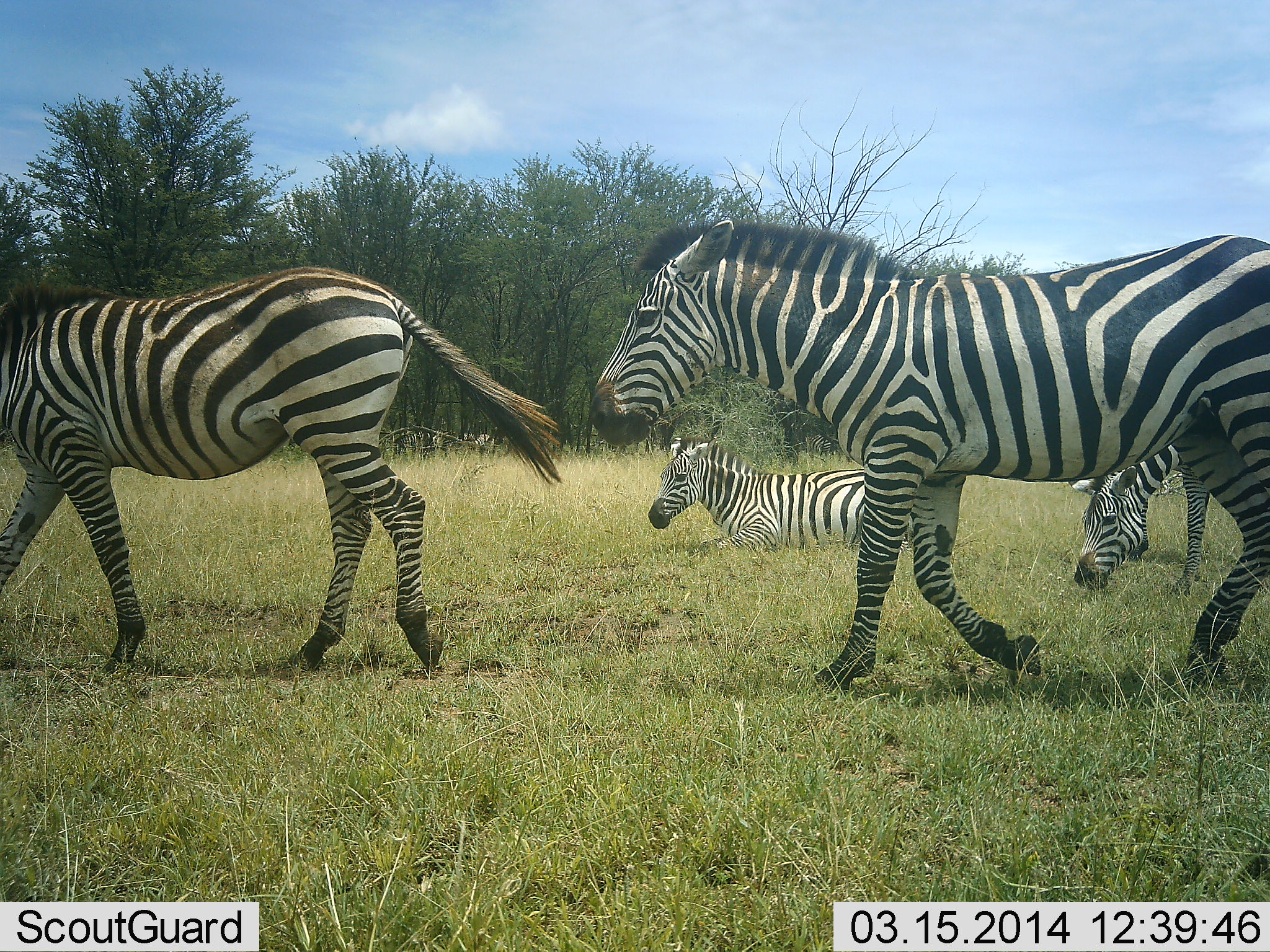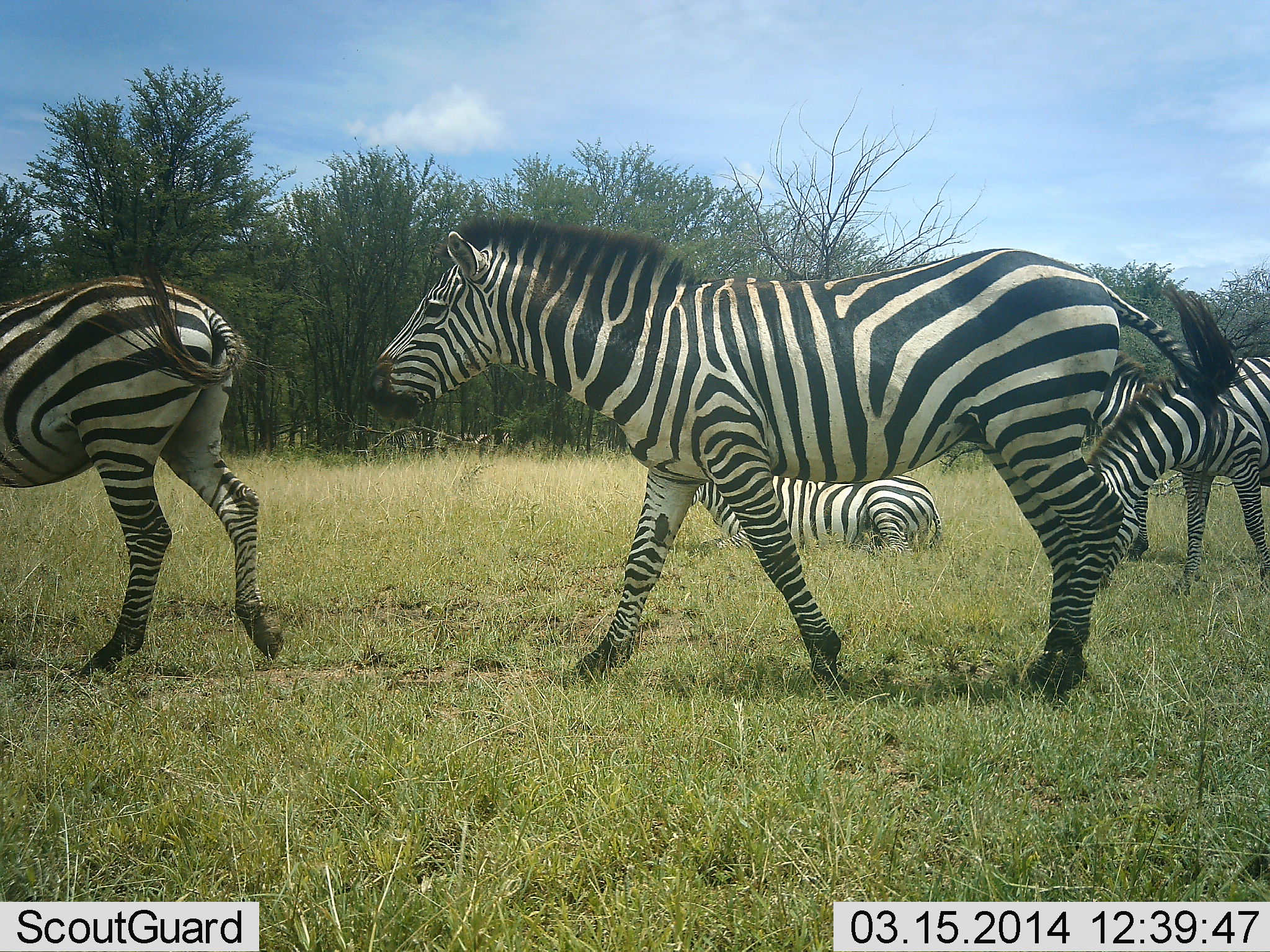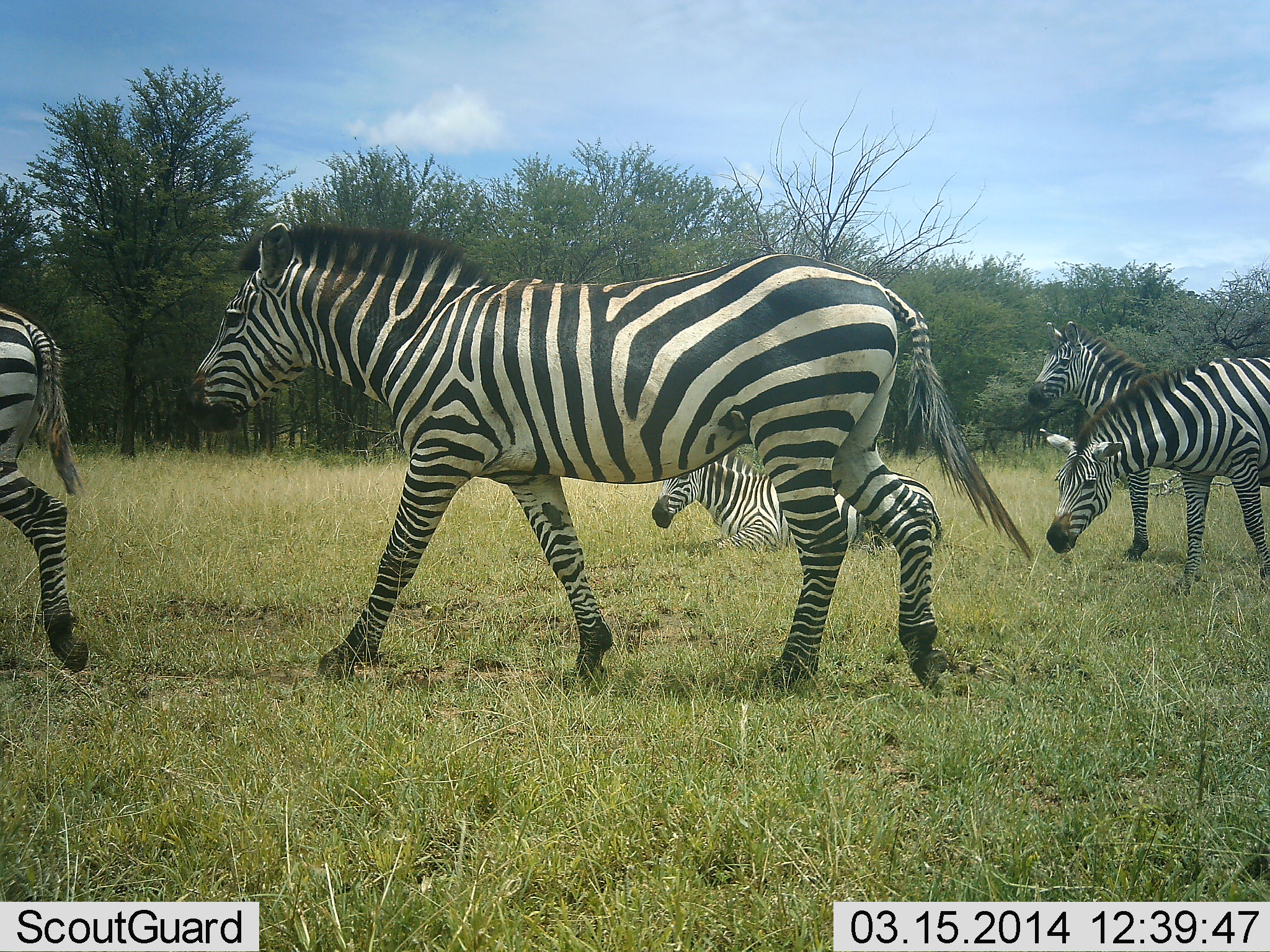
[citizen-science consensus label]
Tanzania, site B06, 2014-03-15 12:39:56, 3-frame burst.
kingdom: Animalia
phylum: Chordata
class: Mammalia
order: Perissodactyla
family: Equidae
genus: Equus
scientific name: Equus quagga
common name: plains zebra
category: zebra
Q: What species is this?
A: Zebra (plains zebra) (Equus quagga).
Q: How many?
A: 5.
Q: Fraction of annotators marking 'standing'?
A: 38%.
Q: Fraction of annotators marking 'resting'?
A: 86%.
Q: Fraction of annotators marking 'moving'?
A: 88%.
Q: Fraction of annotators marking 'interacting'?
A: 4%.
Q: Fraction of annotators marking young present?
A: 3%.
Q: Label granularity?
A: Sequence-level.